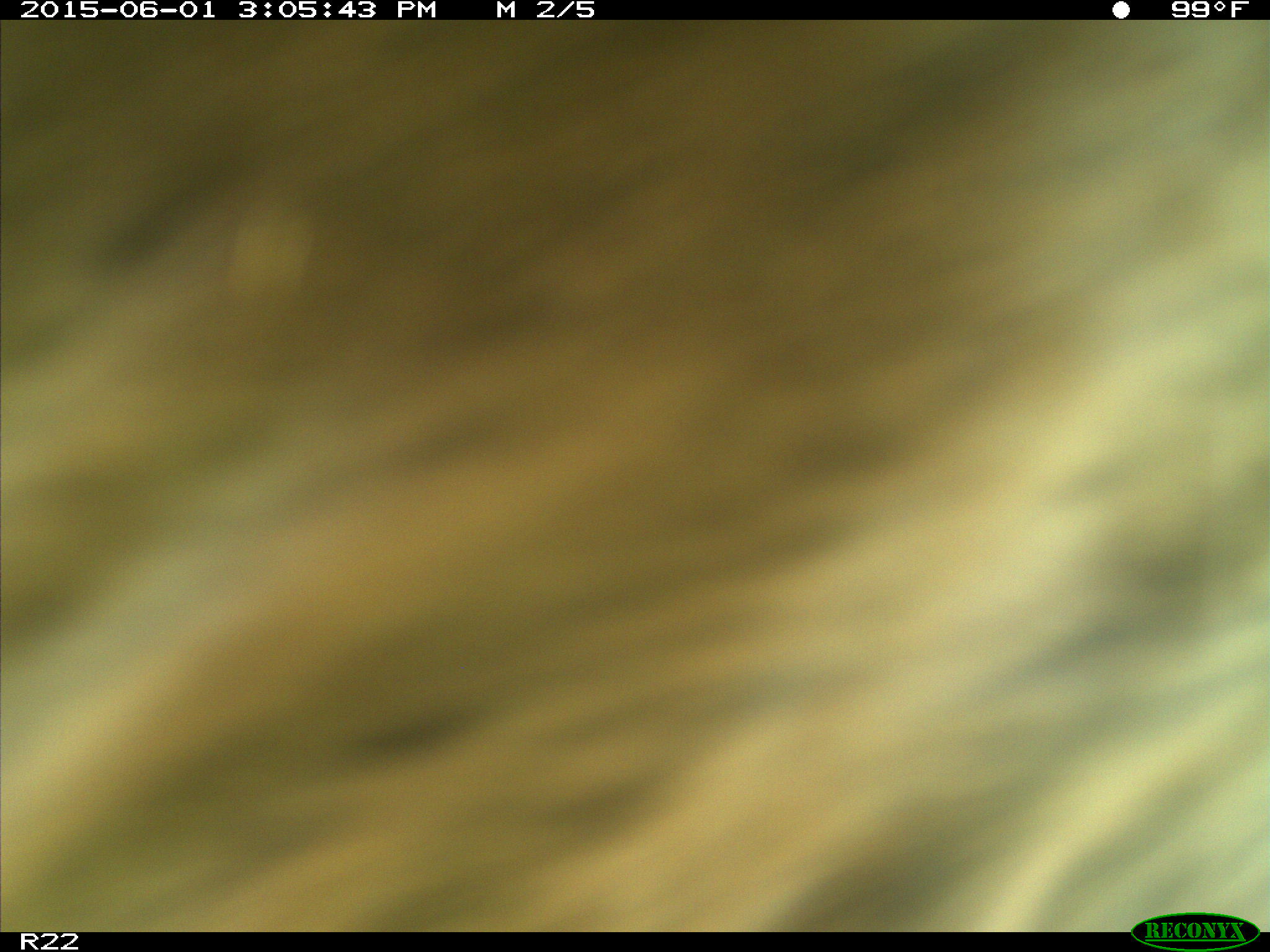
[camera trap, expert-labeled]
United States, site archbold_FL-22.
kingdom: Animalia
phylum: Chordata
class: Mammalia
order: Artiodactyla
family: Bovidae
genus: Bos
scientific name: Bos taurus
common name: domestic cow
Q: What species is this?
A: Bos taurus (domestic cow).